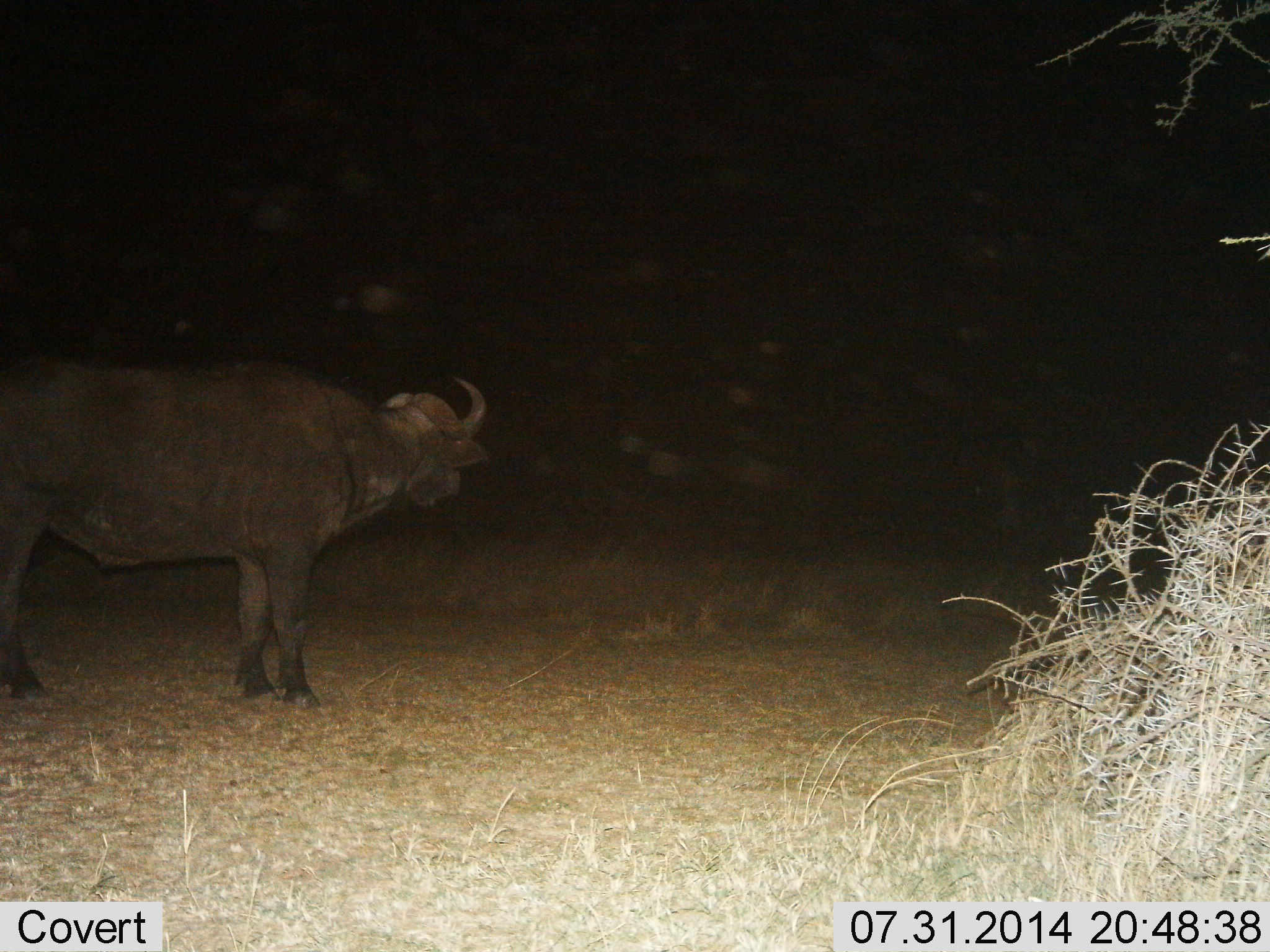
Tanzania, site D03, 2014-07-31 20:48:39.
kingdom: Animalia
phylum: Chordata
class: Mammalia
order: Artiodactyla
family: Bovidae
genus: Syncerus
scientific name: Syncerus caffer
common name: cape buffalo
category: buffalo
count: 1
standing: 100%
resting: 0%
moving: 0%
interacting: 0%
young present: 0%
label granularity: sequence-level